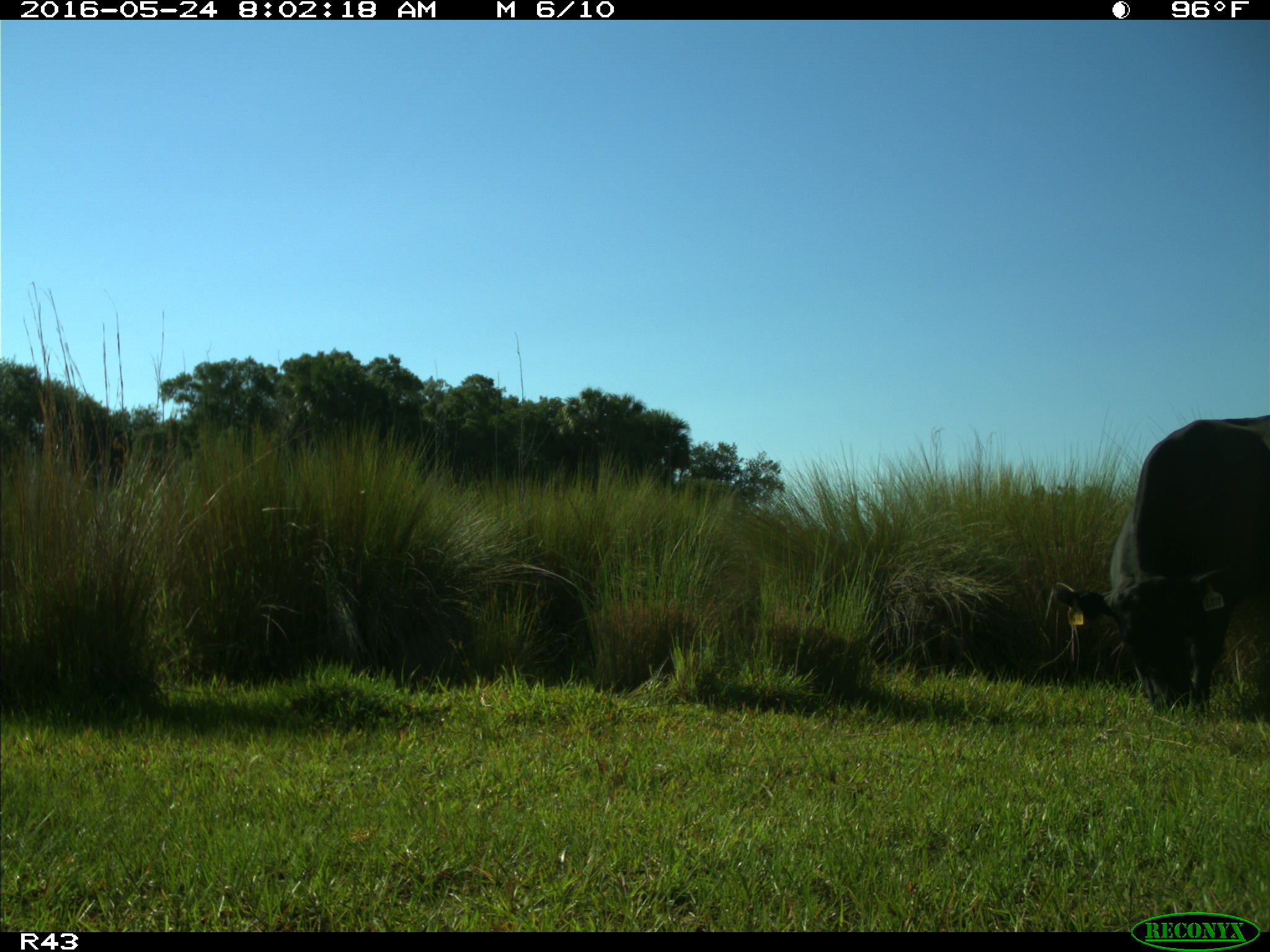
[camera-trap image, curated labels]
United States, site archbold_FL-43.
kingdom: Animalia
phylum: Chordata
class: Mammalia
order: Artiodactyla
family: Bovidae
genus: Bos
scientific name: Bos taurus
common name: domestic cow